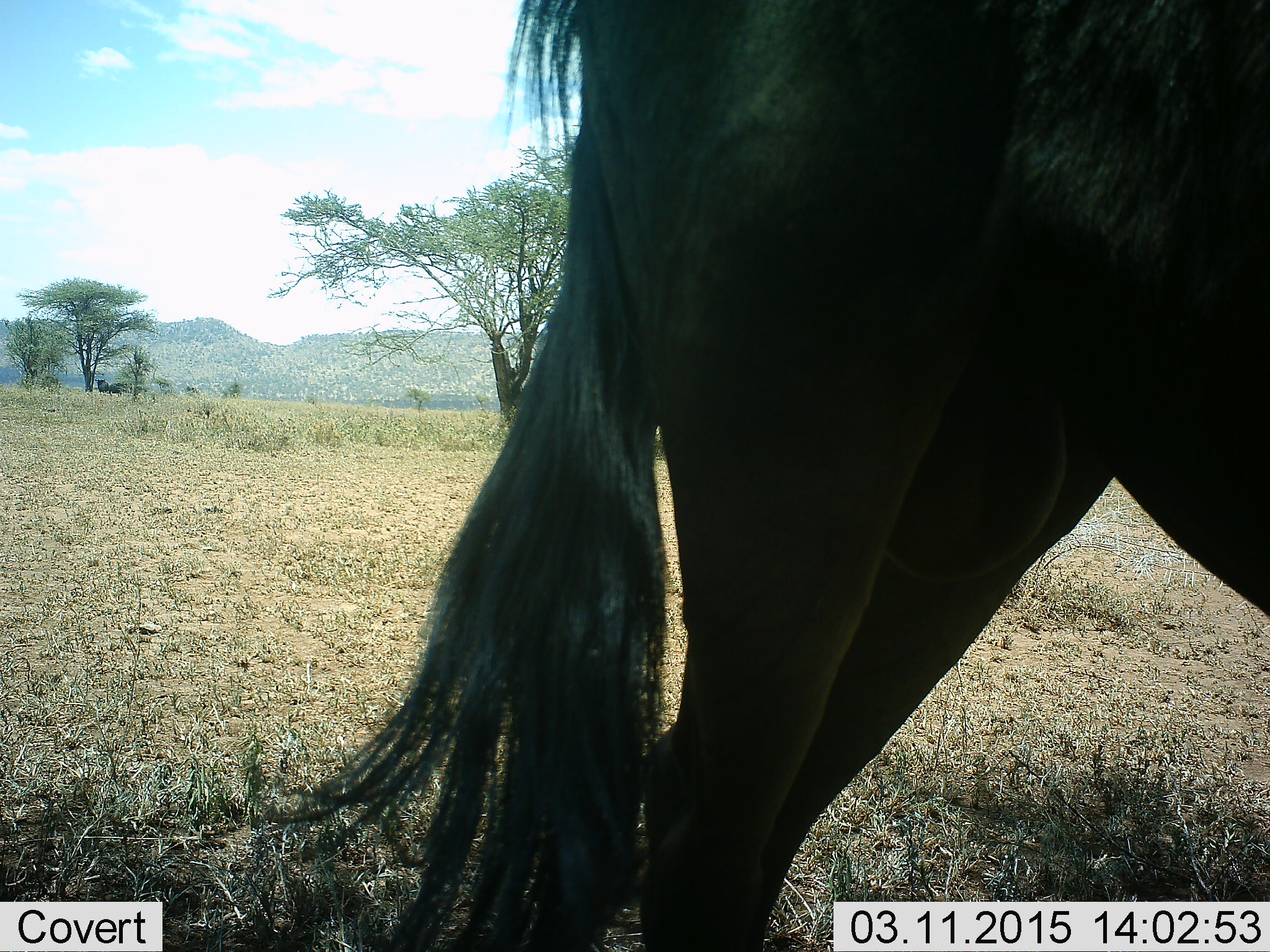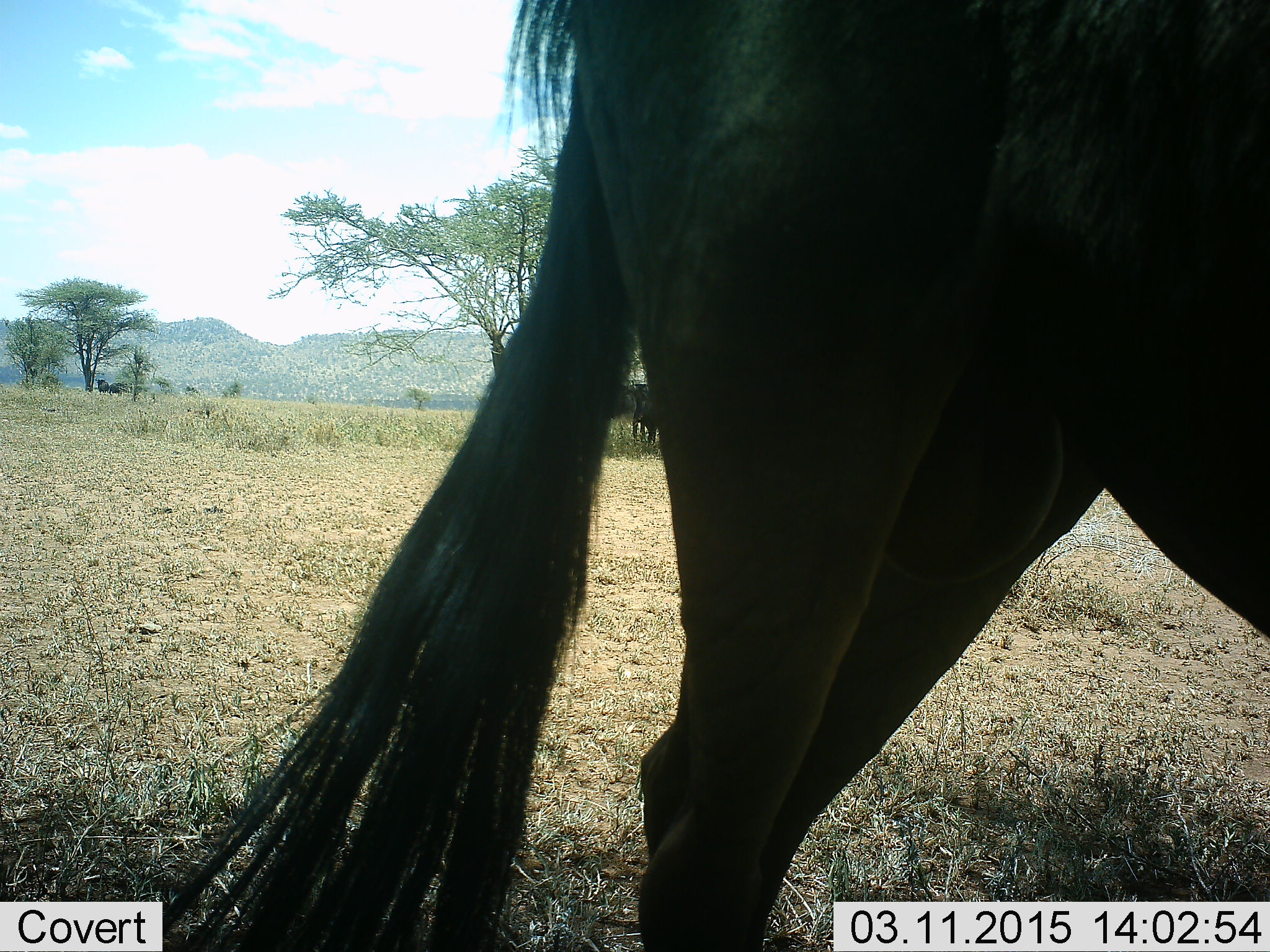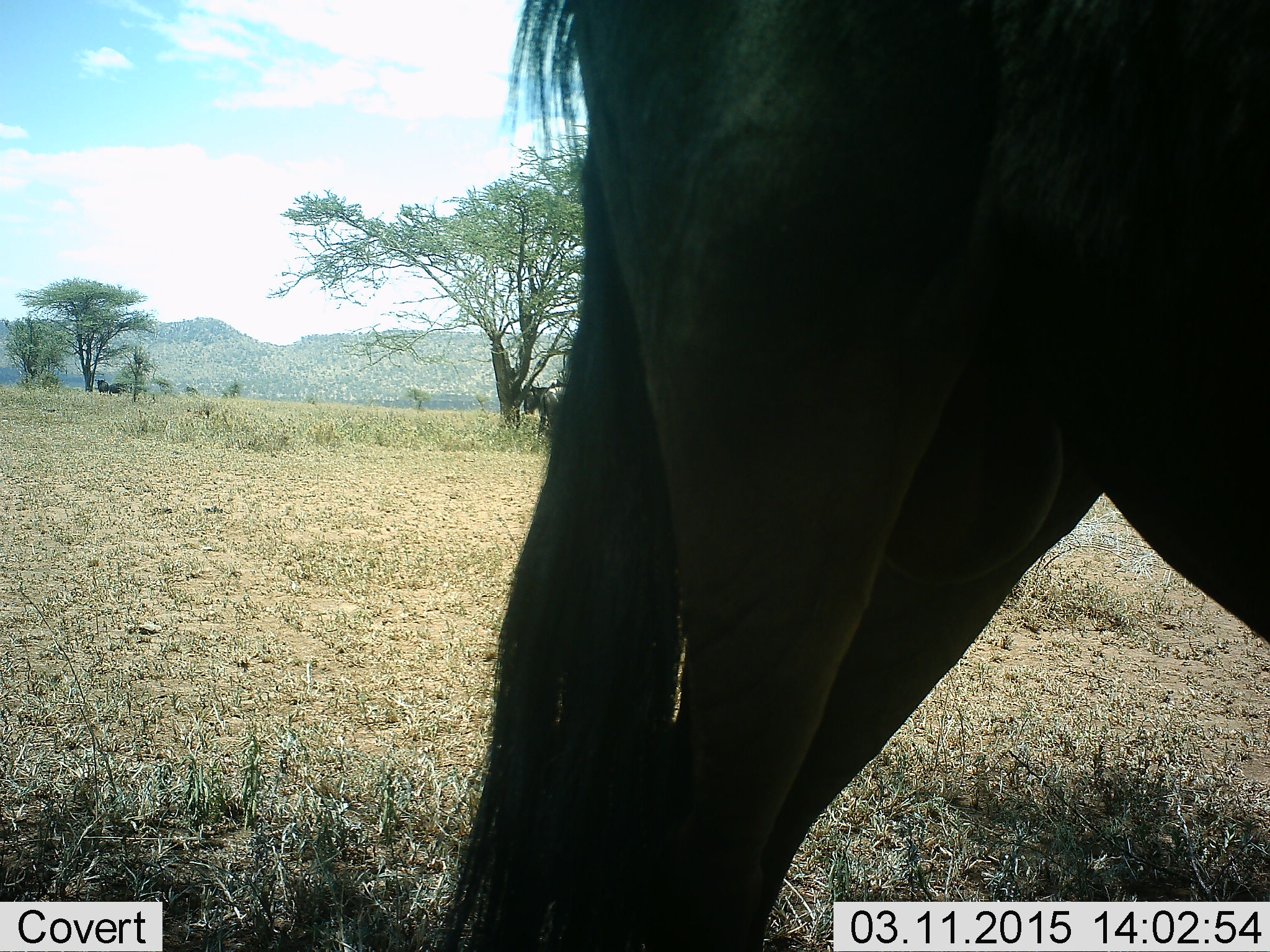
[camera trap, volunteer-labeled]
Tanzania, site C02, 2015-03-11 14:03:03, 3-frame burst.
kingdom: Animalia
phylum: Chordata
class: Mammalia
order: Artiodactyla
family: Bovidae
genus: Connochaetes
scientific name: Connochaetes taurinus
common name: blue wildebeest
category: wildebeest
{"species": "wildebeest (blue wildebeest) (Connochaetes taurinus)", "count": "4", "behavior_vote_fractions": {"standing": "90%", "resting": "20%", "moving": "10%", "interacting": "0%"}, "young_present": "0%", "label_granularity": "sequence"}